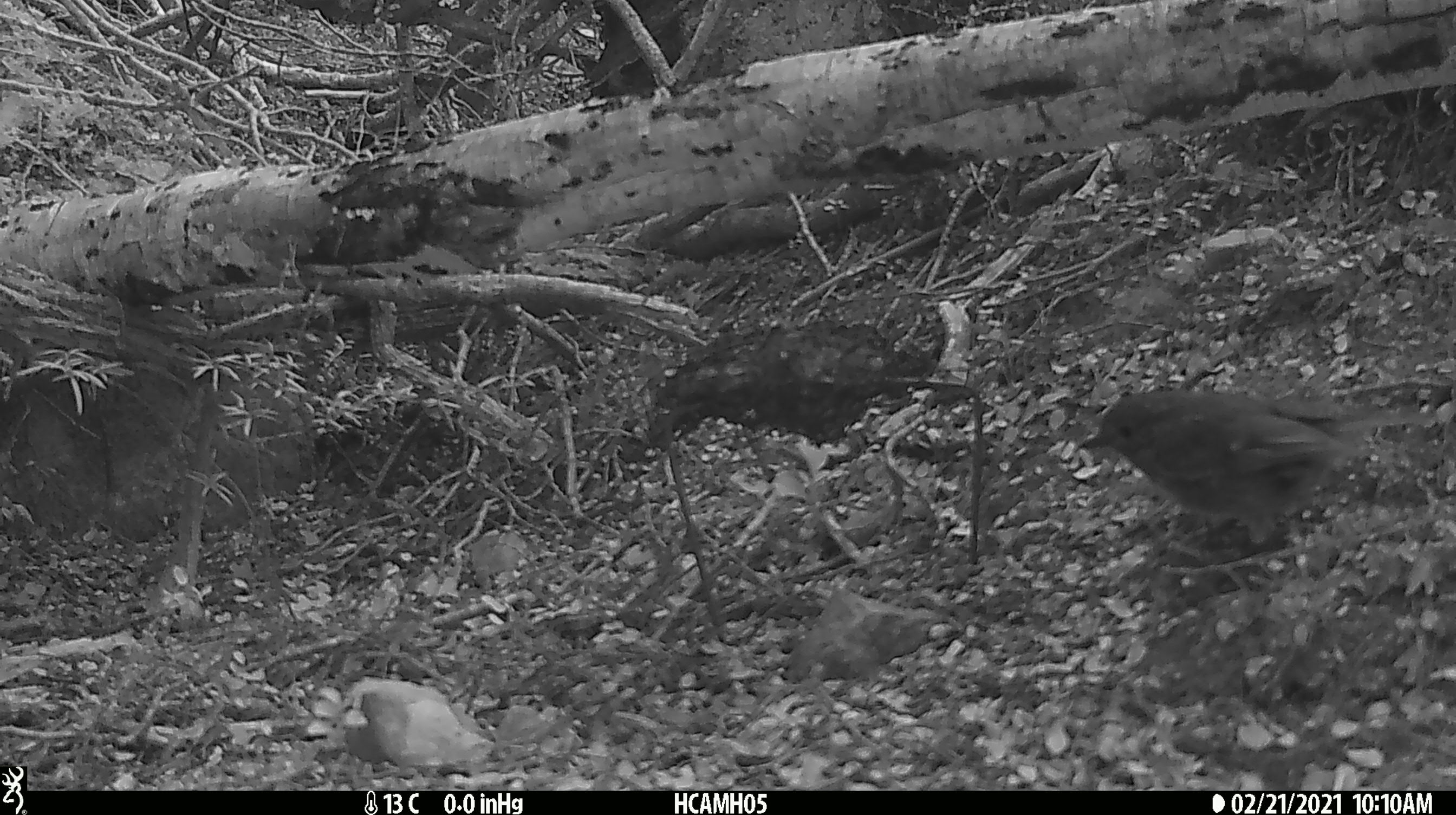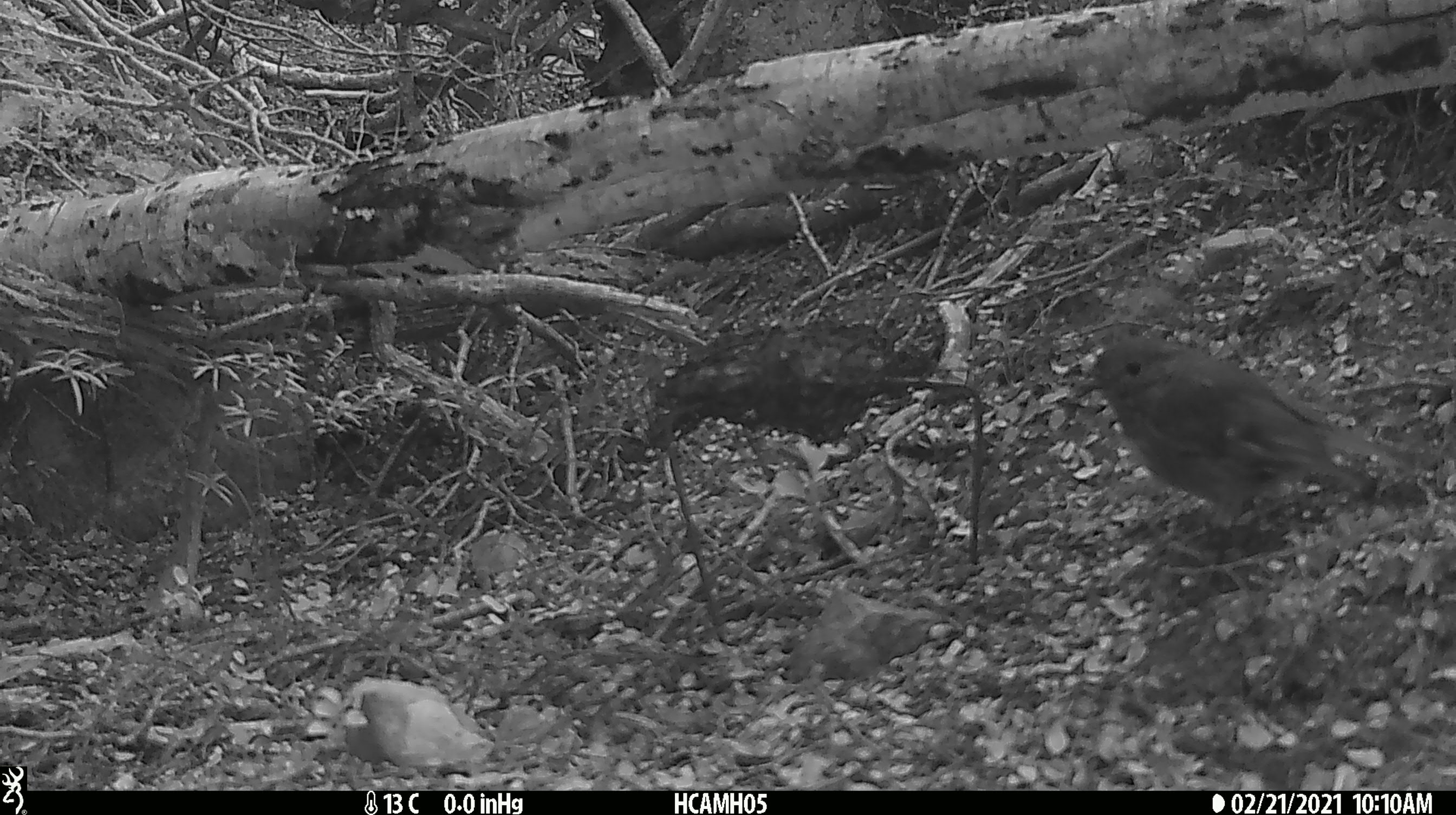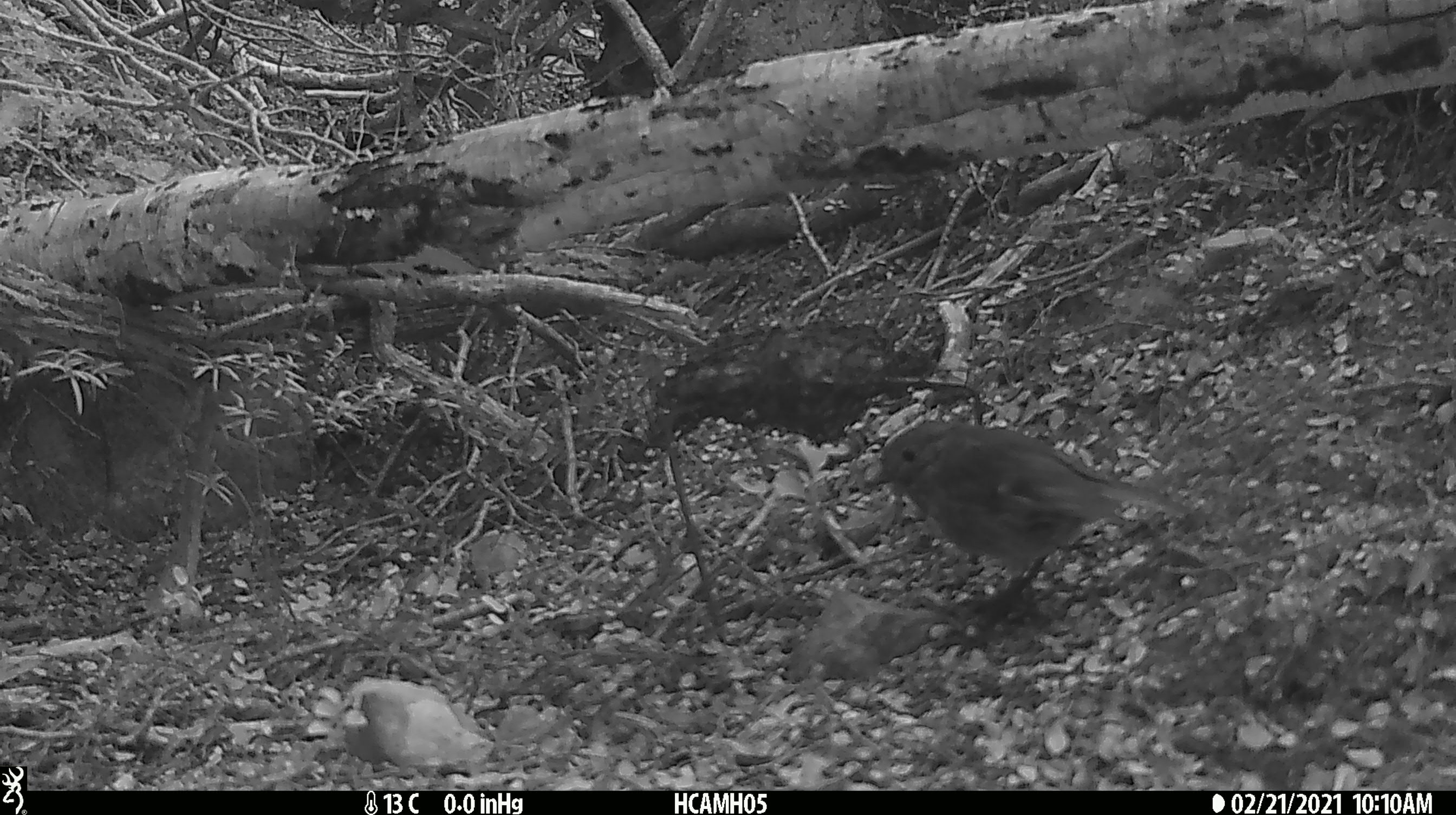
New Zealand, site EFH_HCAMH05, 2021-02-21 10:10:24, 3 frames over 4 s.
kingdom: Animalia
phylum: Chordata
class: Aves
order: Passeriformes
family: Petroicidae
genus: Petroica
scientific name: Petroica australis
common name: new zealand robin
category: robin